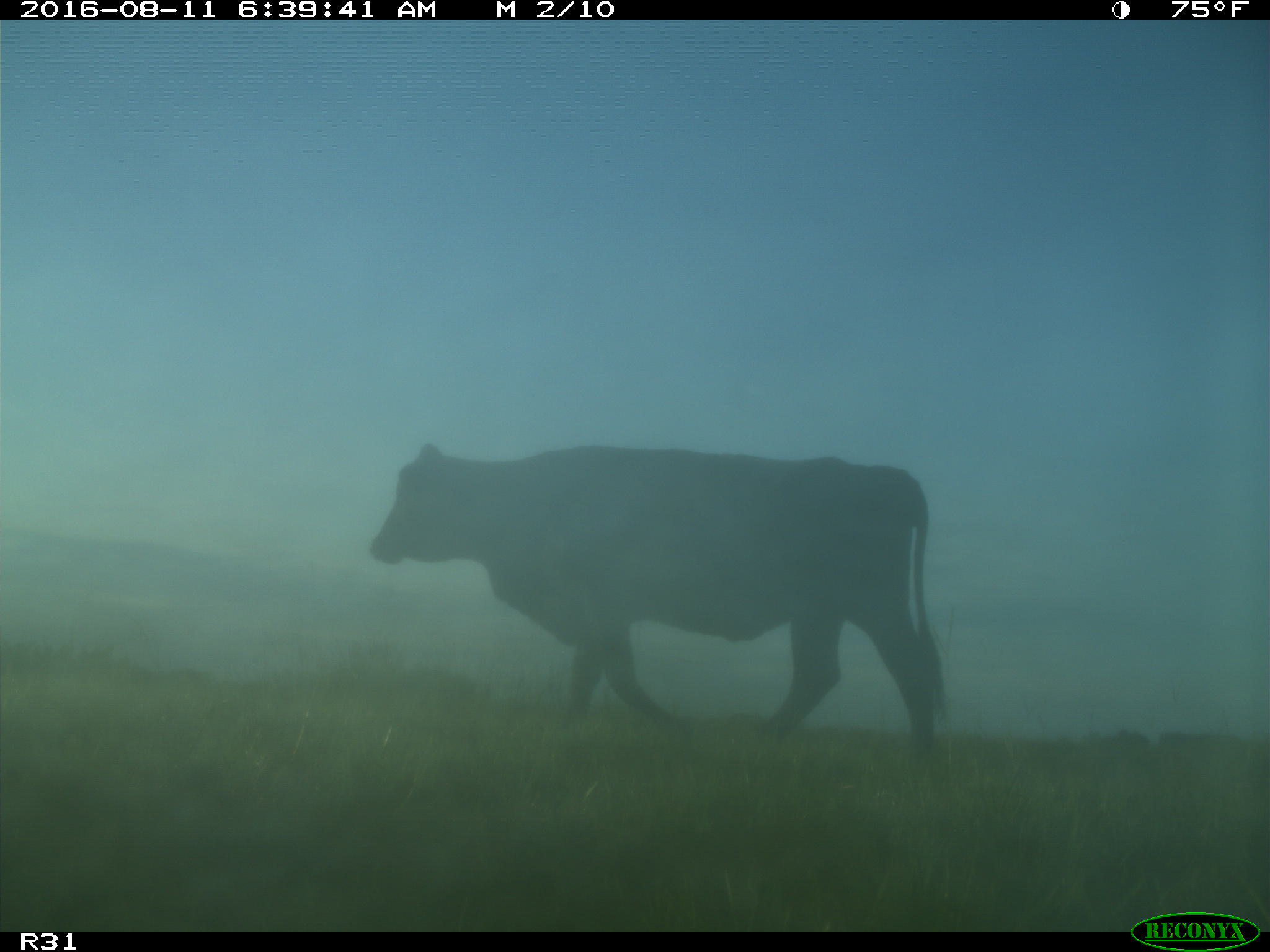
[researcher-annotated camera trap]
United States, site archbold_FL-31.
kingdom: Animalia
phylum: Chordata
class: Mammalia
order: Artiodactyla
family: Bovidae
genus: Bos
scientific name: Bos taurus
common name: domestic cow